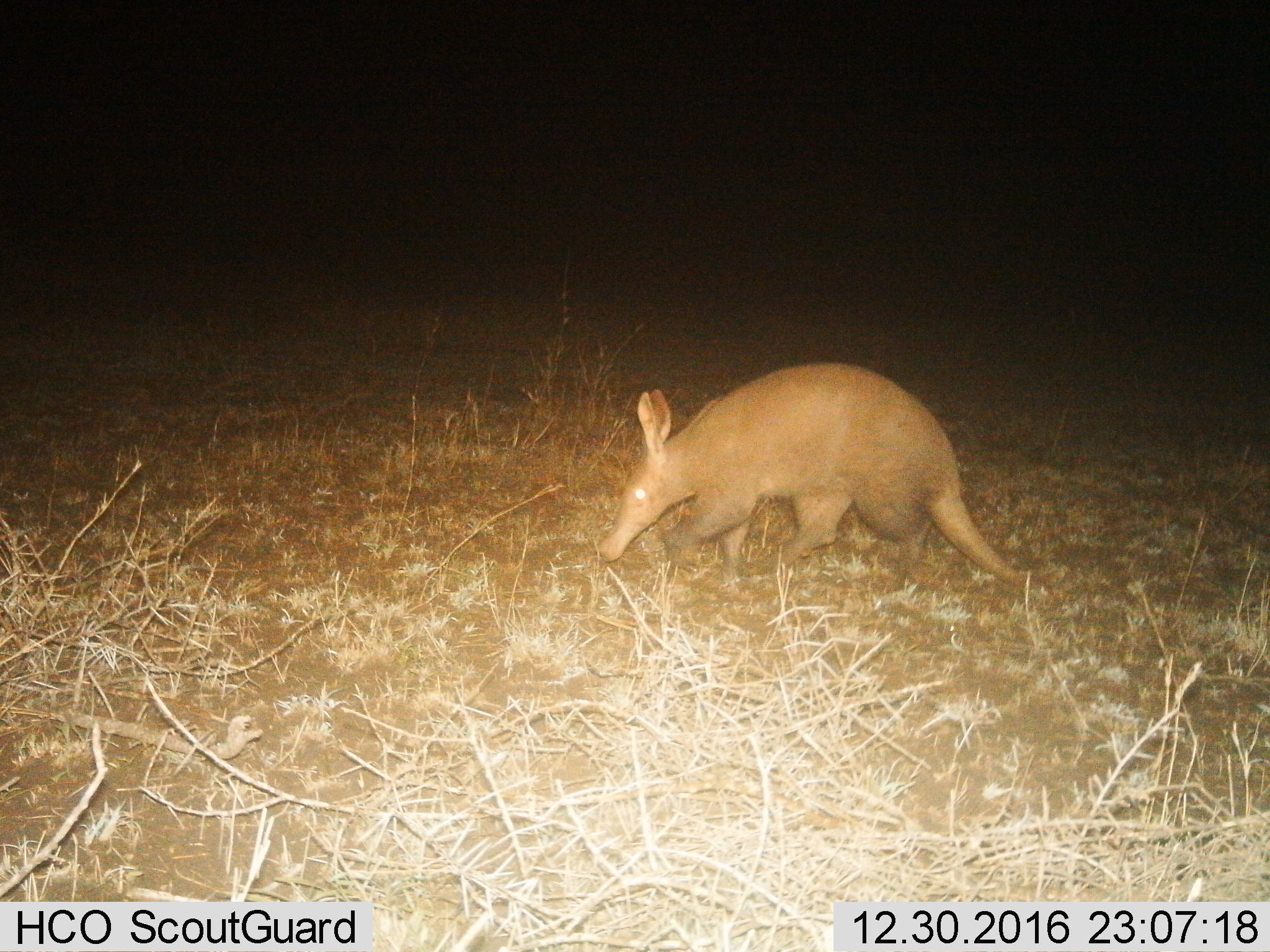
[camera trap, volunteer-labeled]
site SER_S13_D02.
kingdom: Animalia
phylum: Chordata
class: Mammalia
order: Tubulidentata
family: Orycteropodidae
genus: Orycteropus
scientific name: Orycteropus afer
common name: aardvark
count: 1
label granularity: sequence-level